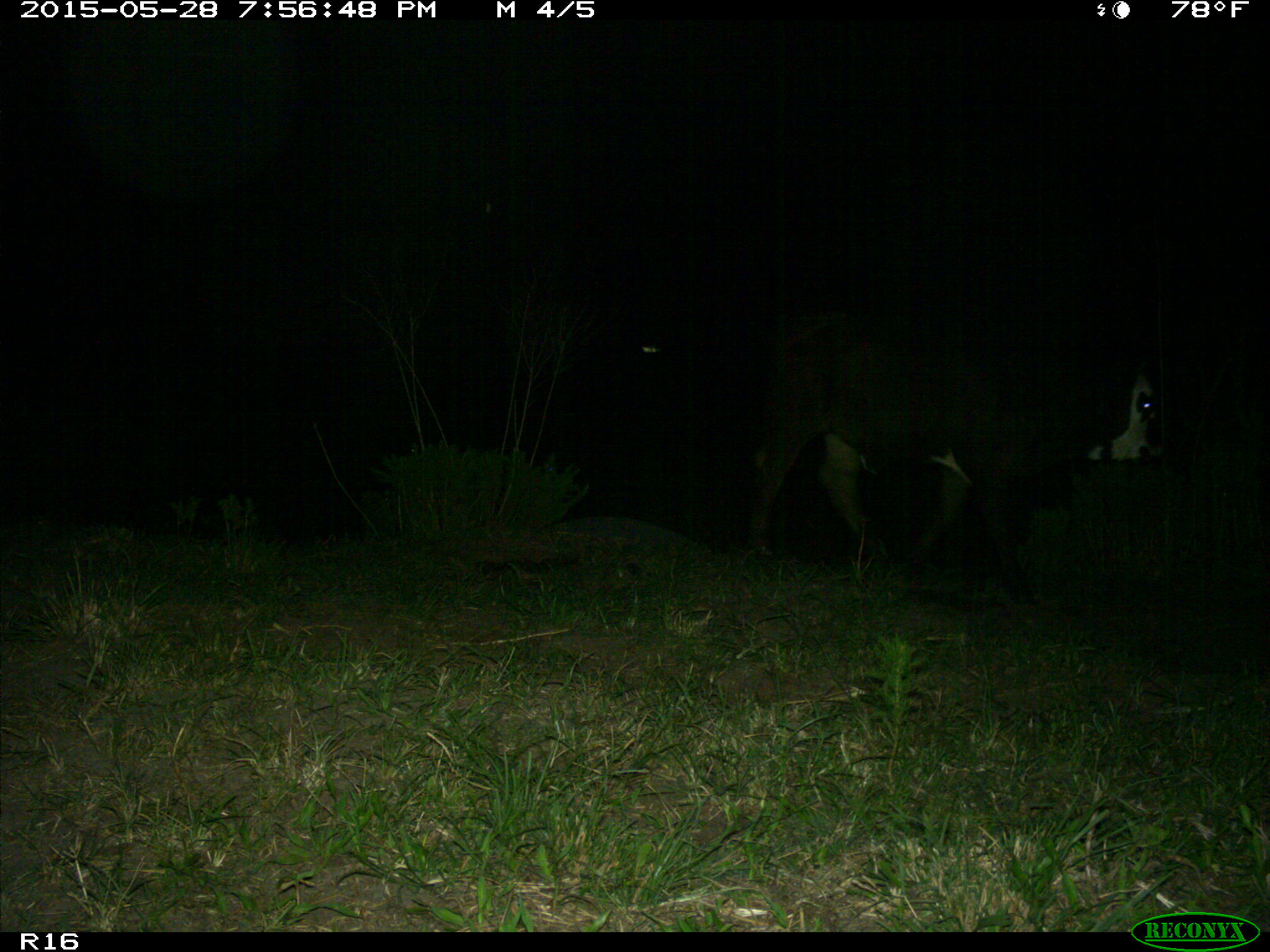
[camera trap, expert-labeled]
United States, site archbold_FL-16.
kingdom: Animalia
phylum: Chordata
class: Mammalia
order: Artiodactyla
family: Bovidae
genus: Bos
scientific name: Bos taurus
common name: domestic cow